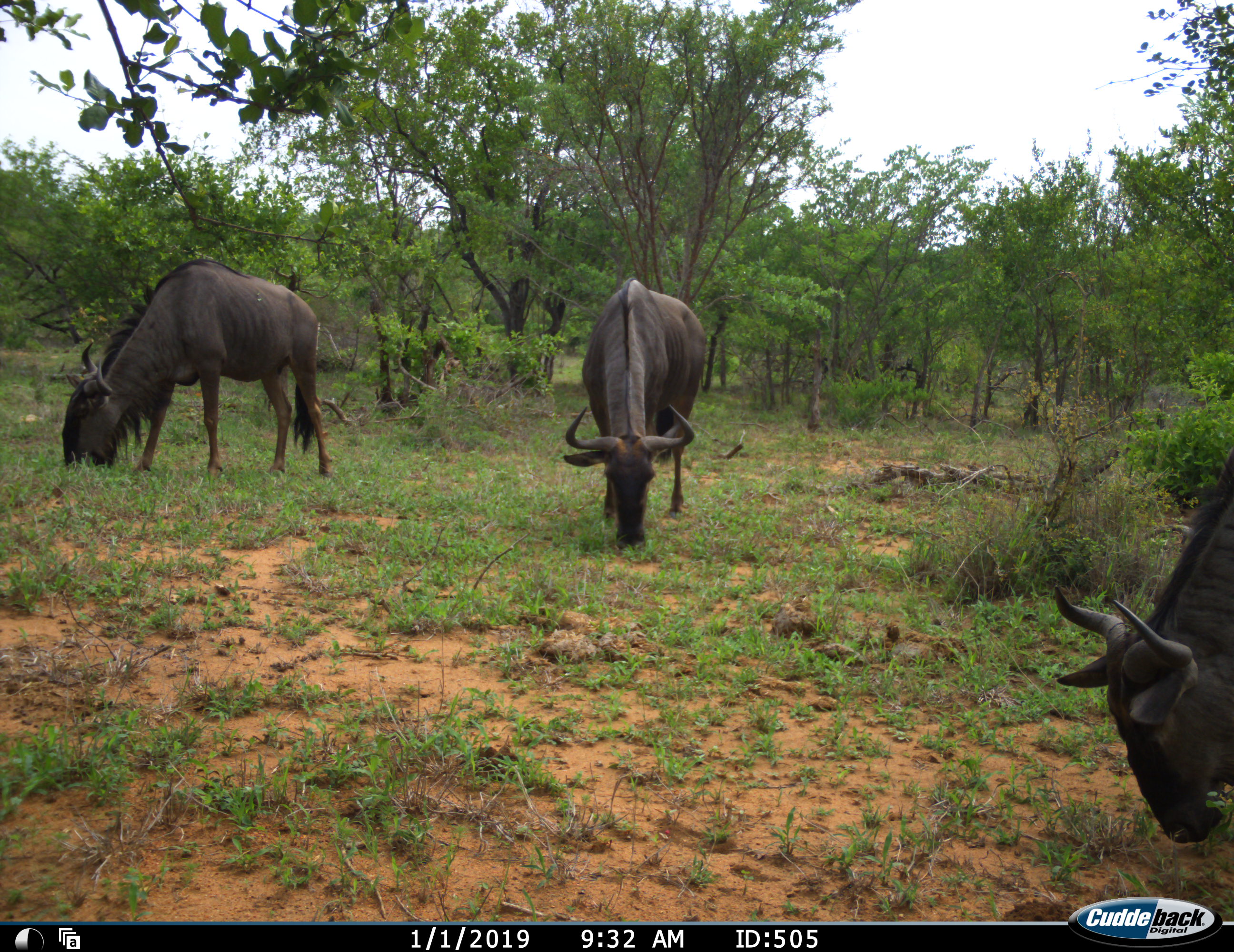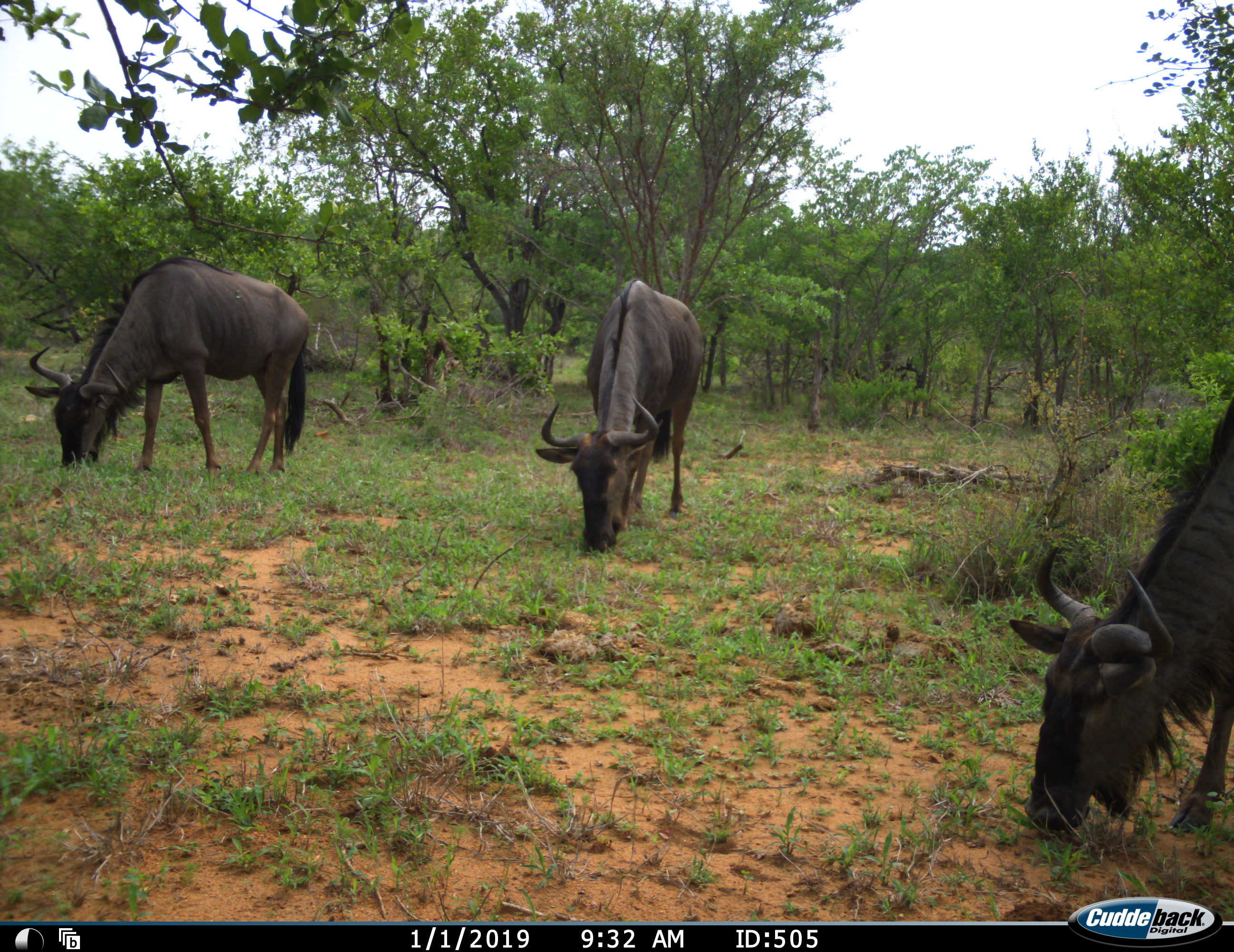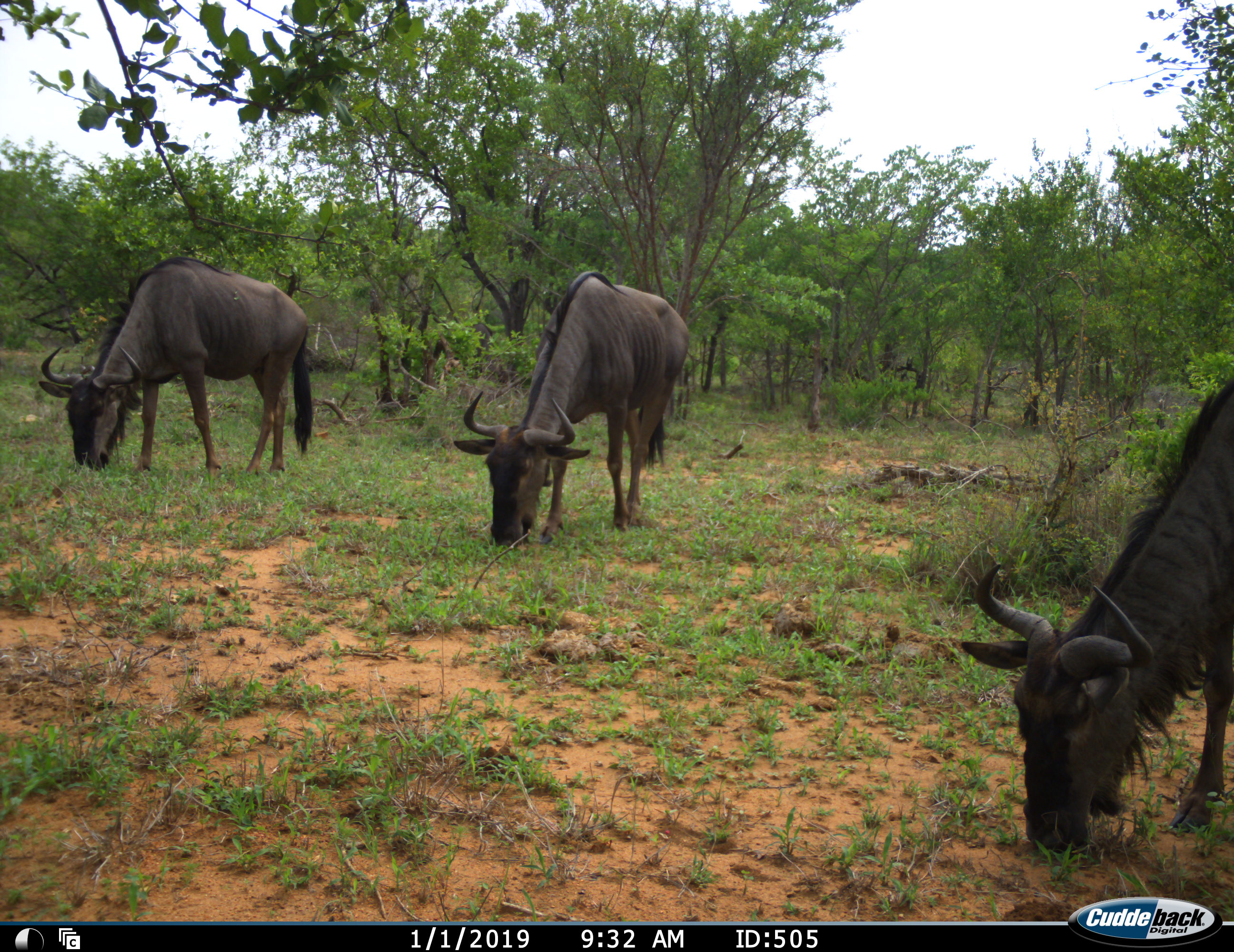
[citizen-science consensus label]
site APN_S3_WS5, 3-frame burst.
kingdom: Animalia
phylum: Chordata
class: Mammalia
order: Artiodactyla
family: Bovidae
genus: Connochaetes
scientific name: Connochaetes taurinus taurinus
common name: blue wildebeest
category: wildebeestblue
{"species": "wildebeestblue (blue wildebeest) (Connochaetes taurinus taurinus)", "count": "3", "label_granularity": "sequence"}